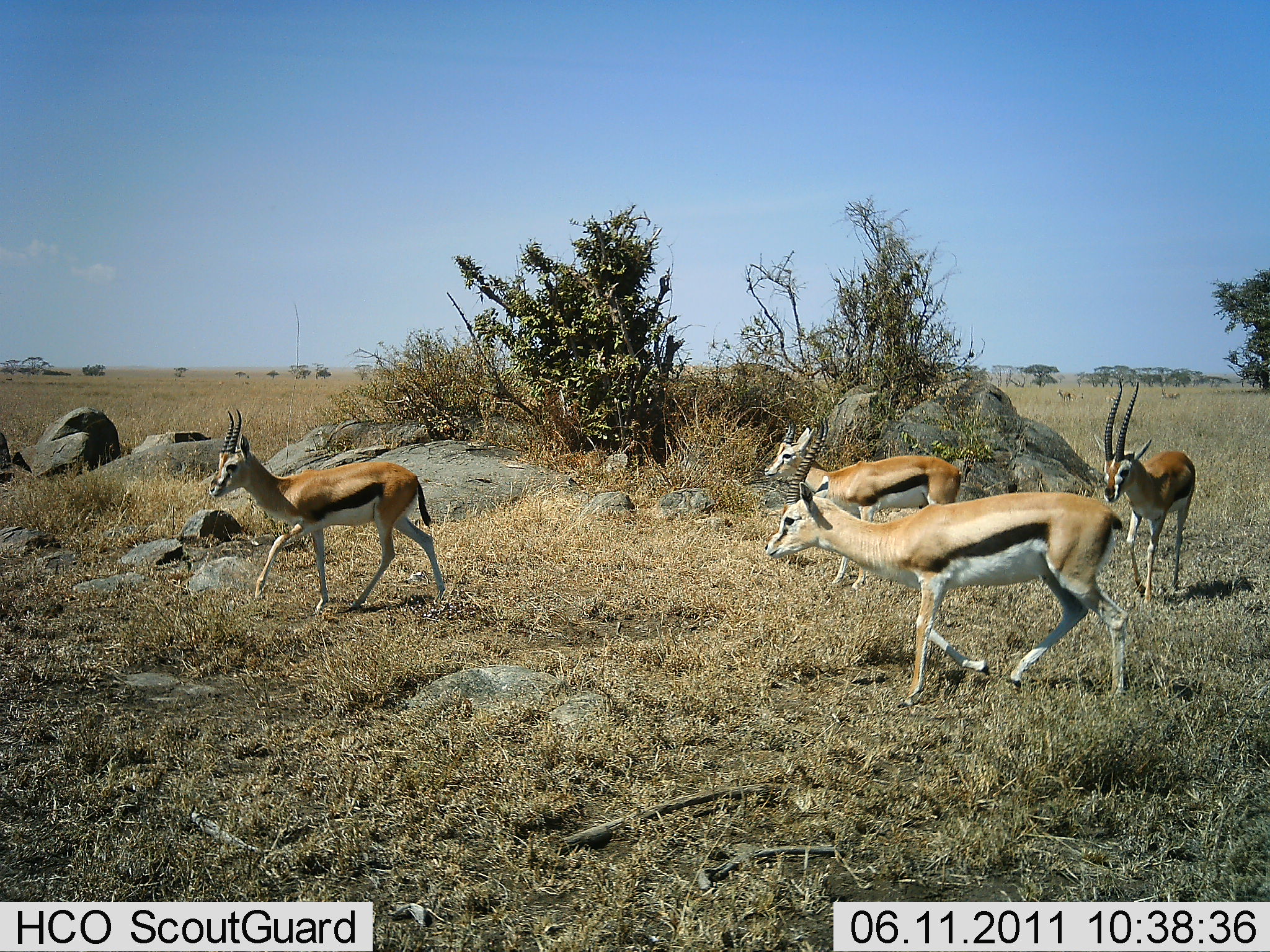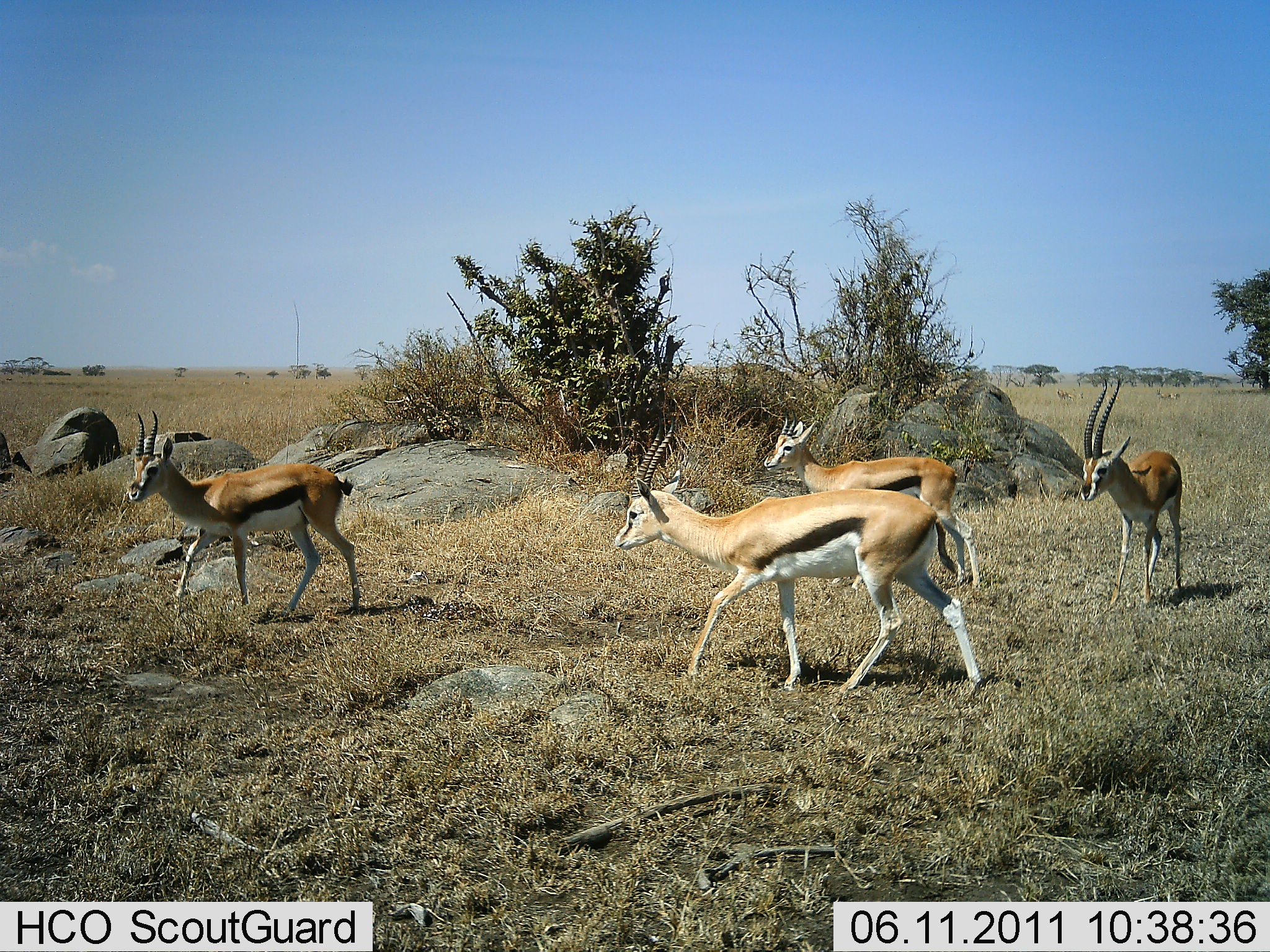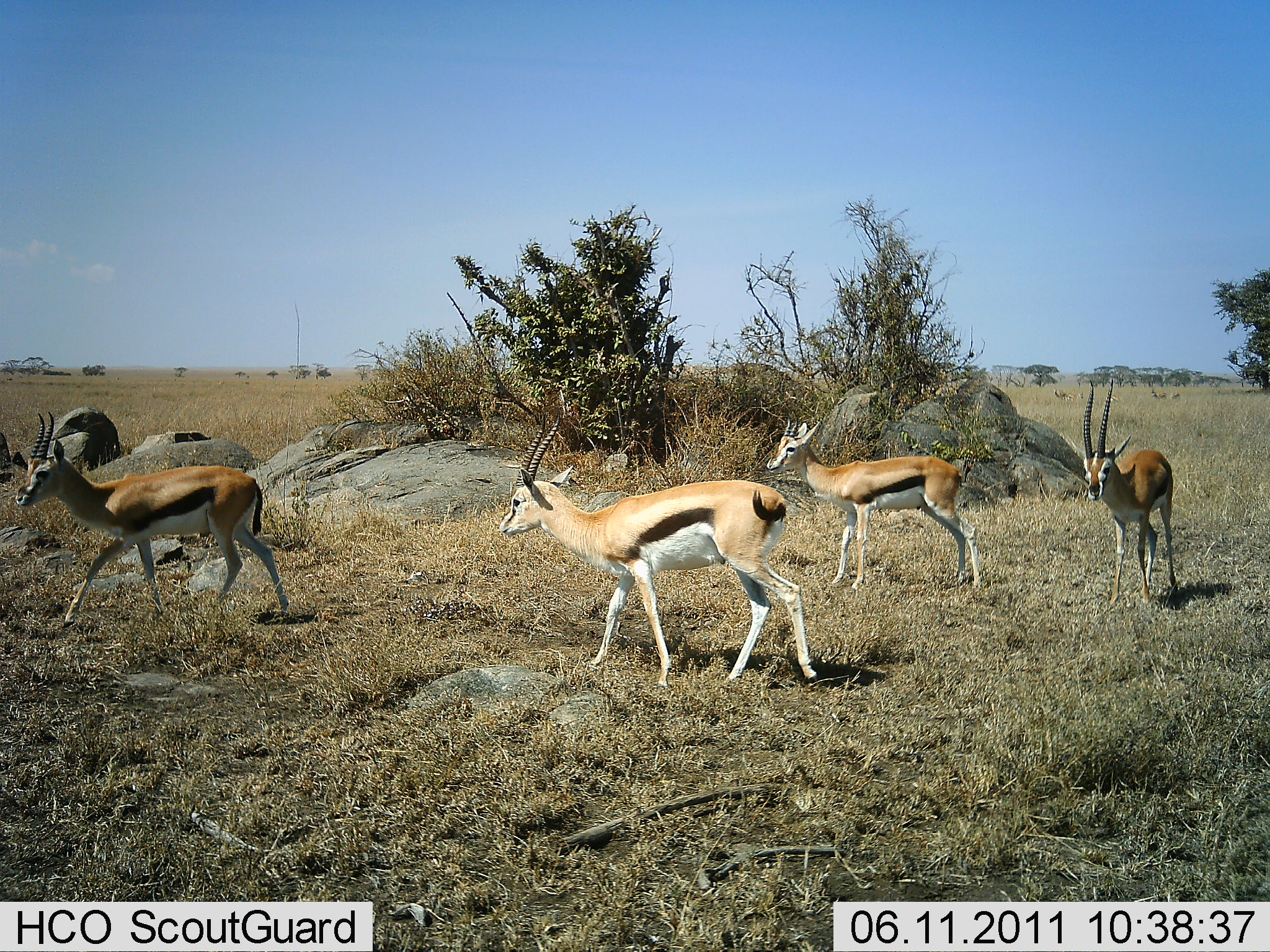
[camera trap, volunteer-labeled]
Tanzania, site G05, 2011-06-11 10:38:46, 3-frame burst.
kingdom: Animalia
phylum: Chordata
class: Mammalia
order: Artiodactyla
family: Bovidae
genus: Eudorcas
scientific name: Eudorcas thomsonii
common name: thomson's gazelle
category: gazellethomsons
Gazellethomsons (thomson's gazelle) (Eudorcas thomsonii), count 4. Behavior (volunteer vote fractions): standing 9%, resting 0%, moving 100%, interacting 0%. Young present (vote fraction): 0%. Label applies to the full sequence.